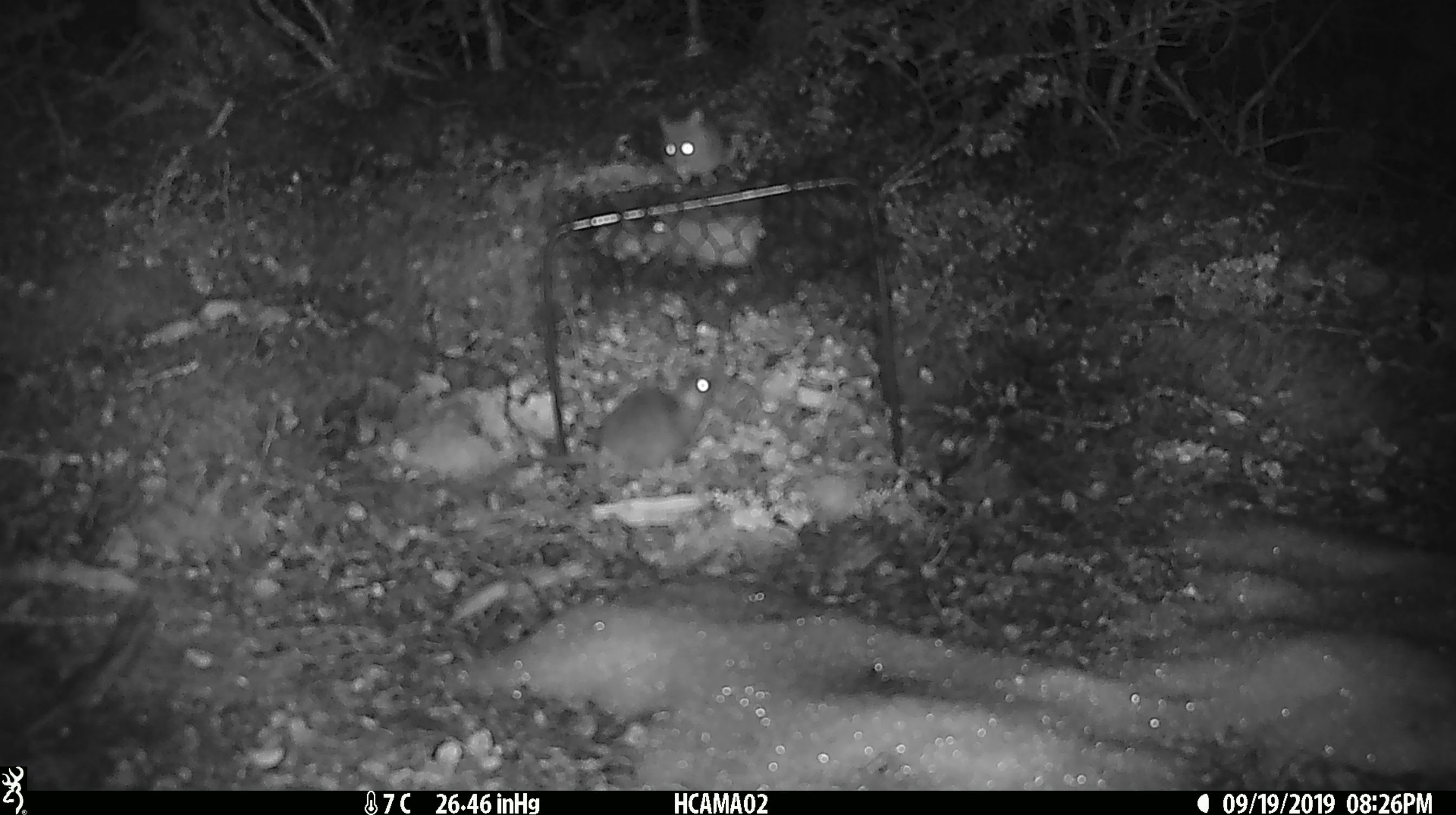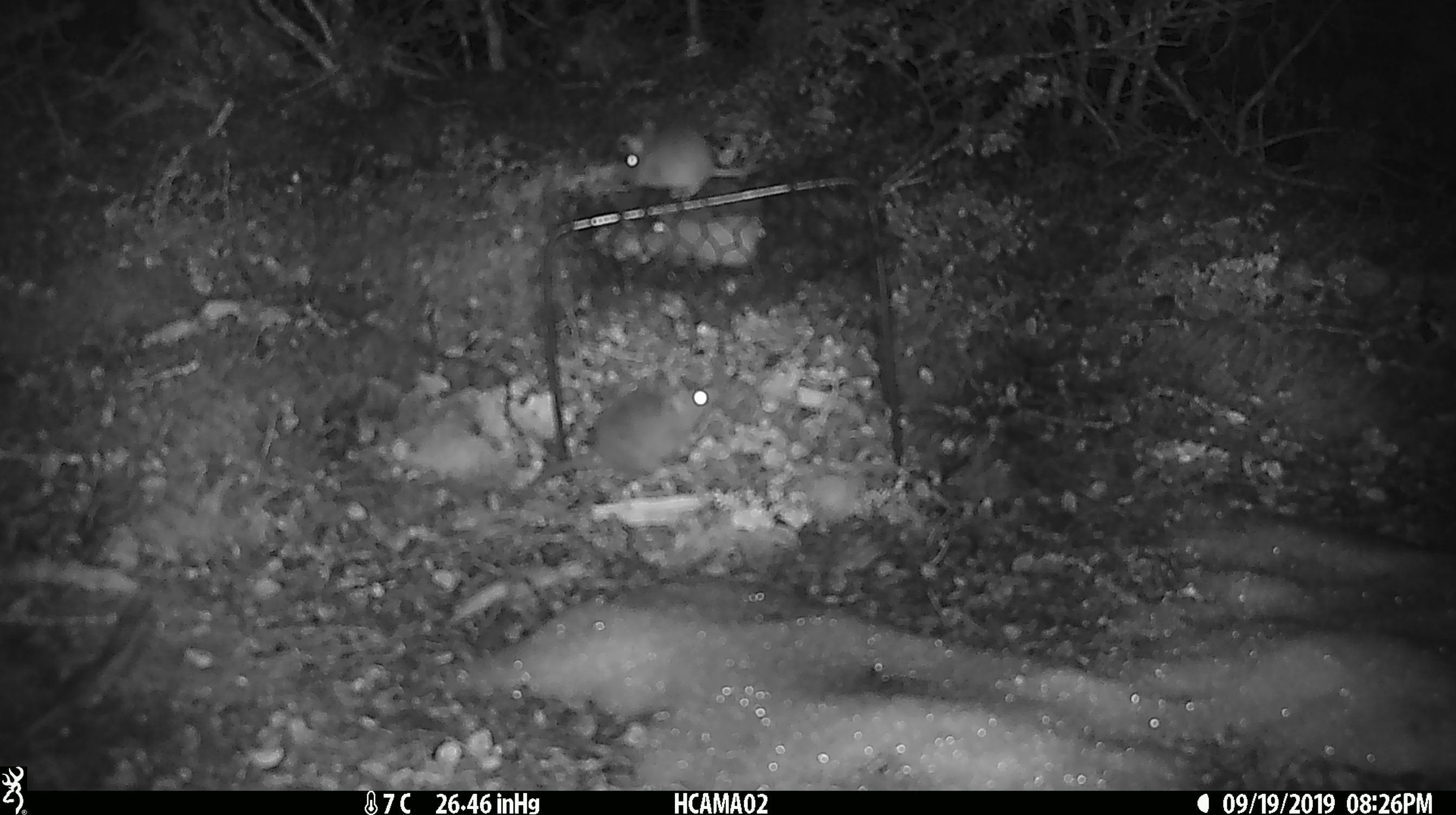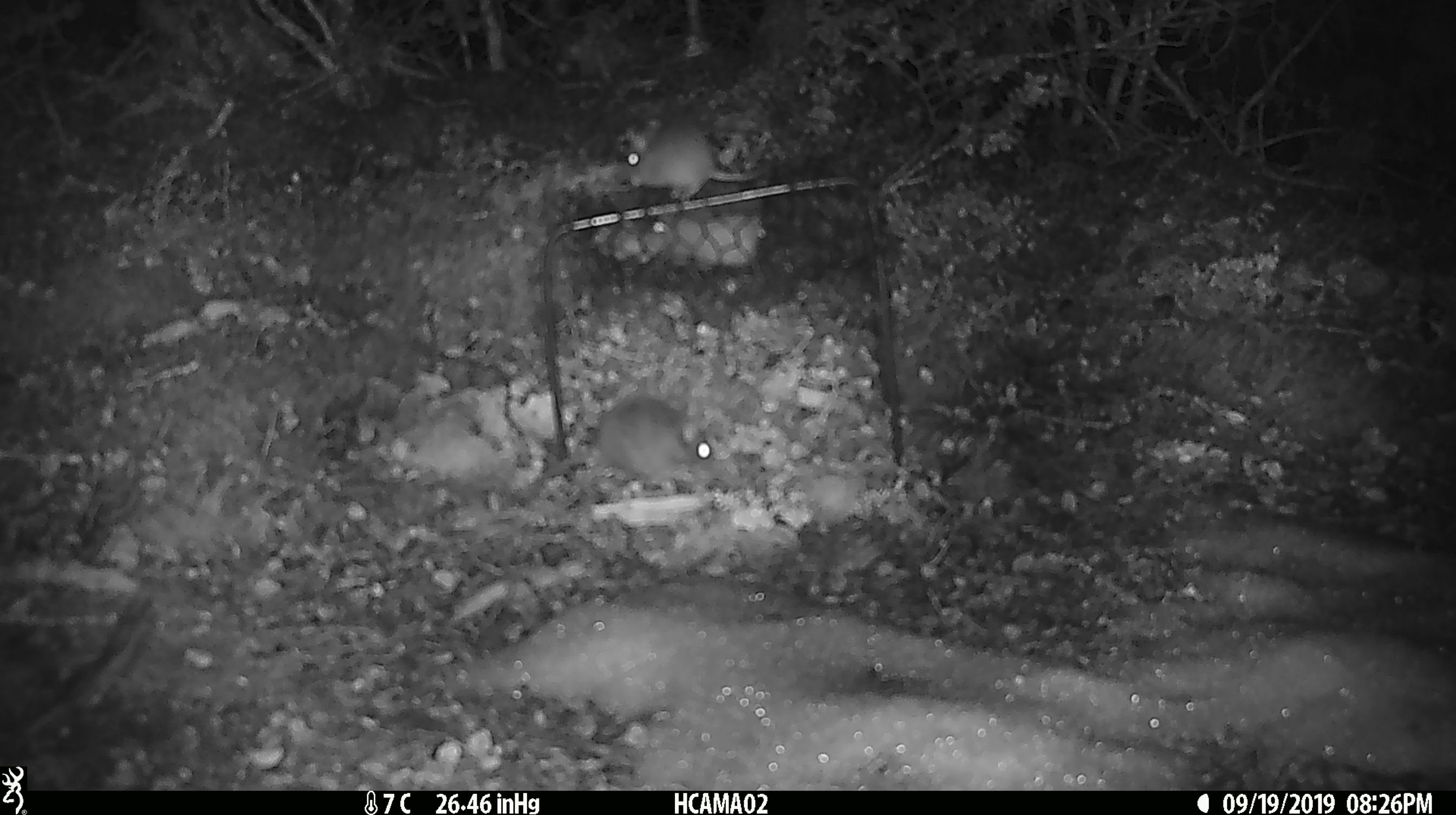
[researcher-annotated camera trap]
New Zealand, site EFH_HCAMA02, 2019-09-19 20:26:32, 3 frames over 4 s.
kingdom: Animalia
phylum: Chordata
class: Mammalia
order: Rodentia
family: Muridae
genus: Rattus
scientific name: Rattus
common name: rat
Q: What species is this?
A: Rat (Rattus).